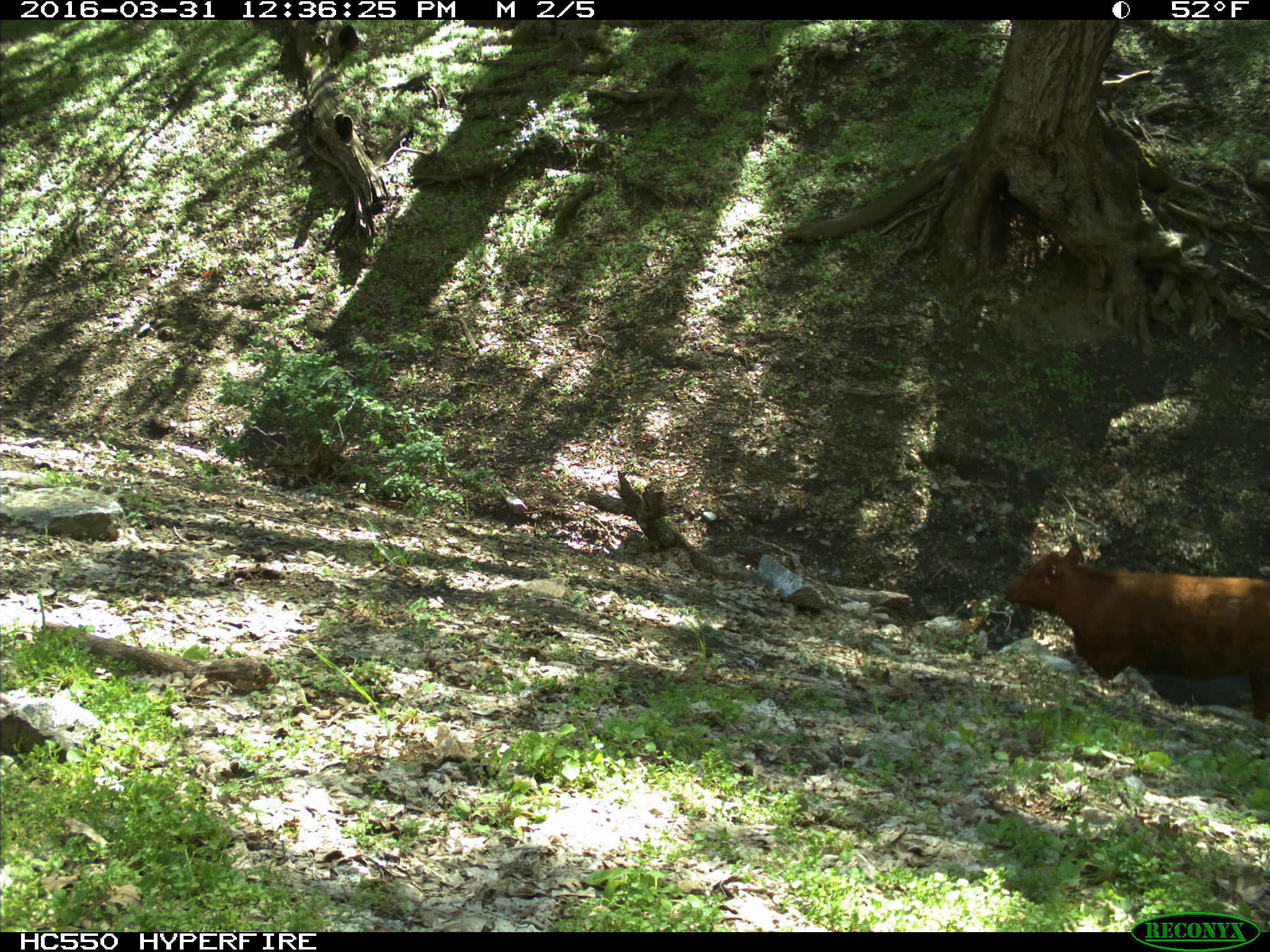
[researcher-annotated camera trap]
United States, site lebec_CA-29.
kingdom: Animalia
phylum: Chordata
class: Mammalia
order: Artiodactyla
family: Bovidae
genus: Bos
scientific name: Bos taurus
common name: domestic cow